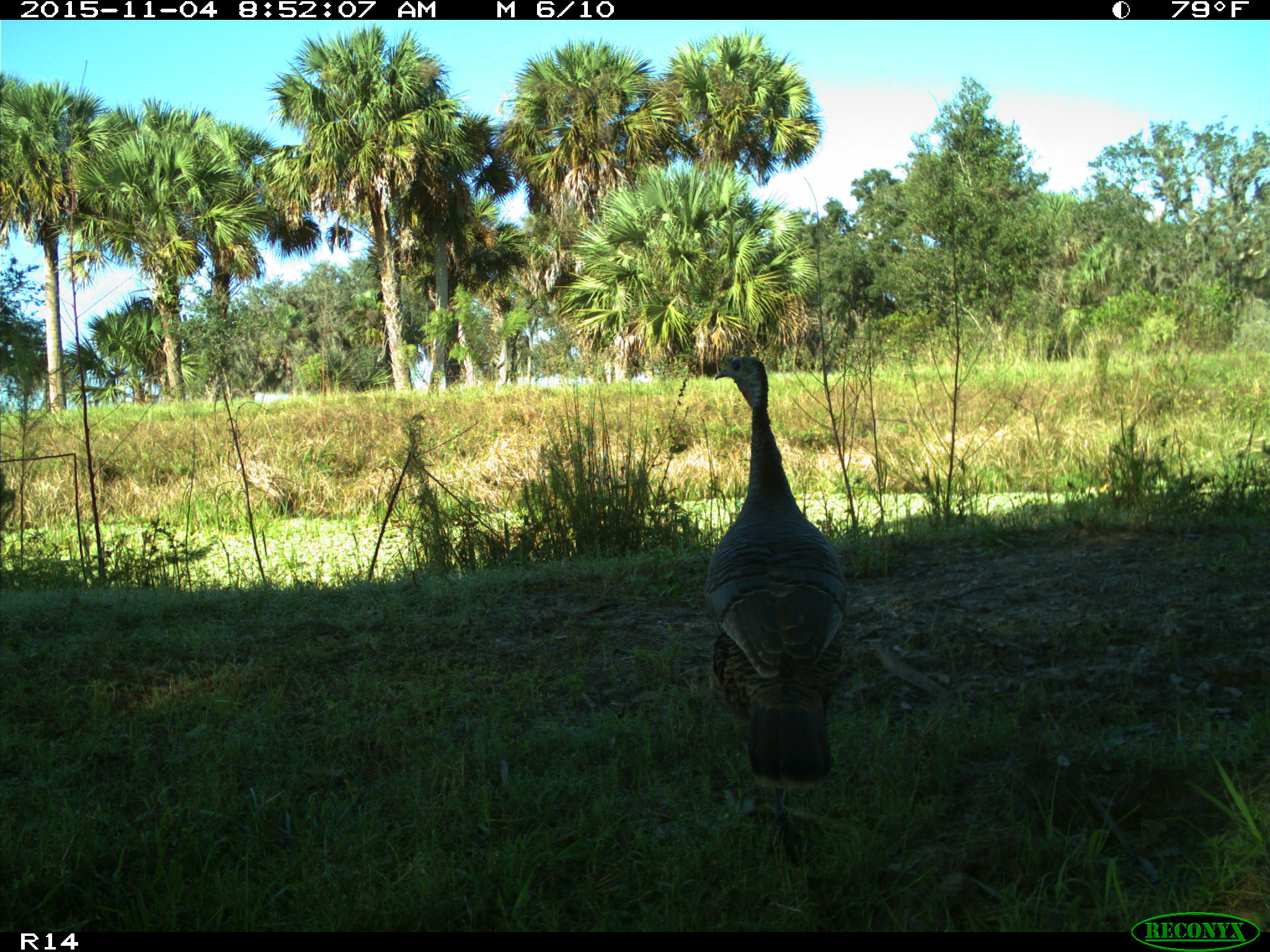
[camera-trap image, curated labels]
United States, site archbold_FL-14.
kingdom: Animalia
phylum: Chordata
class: Aves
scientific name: Aves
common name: birds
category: unidentified bird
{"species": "unidentified bird (birds) (Aves)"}